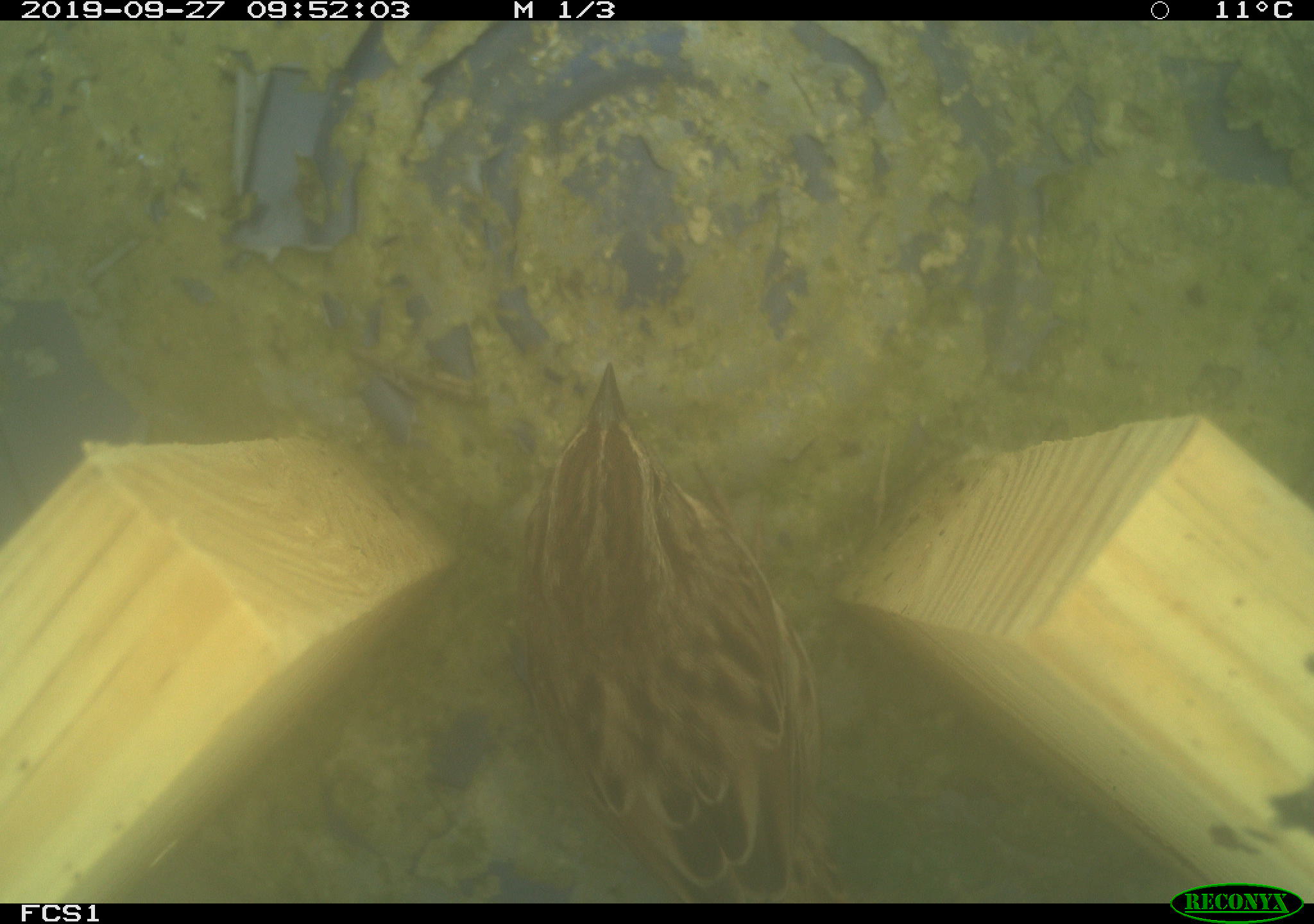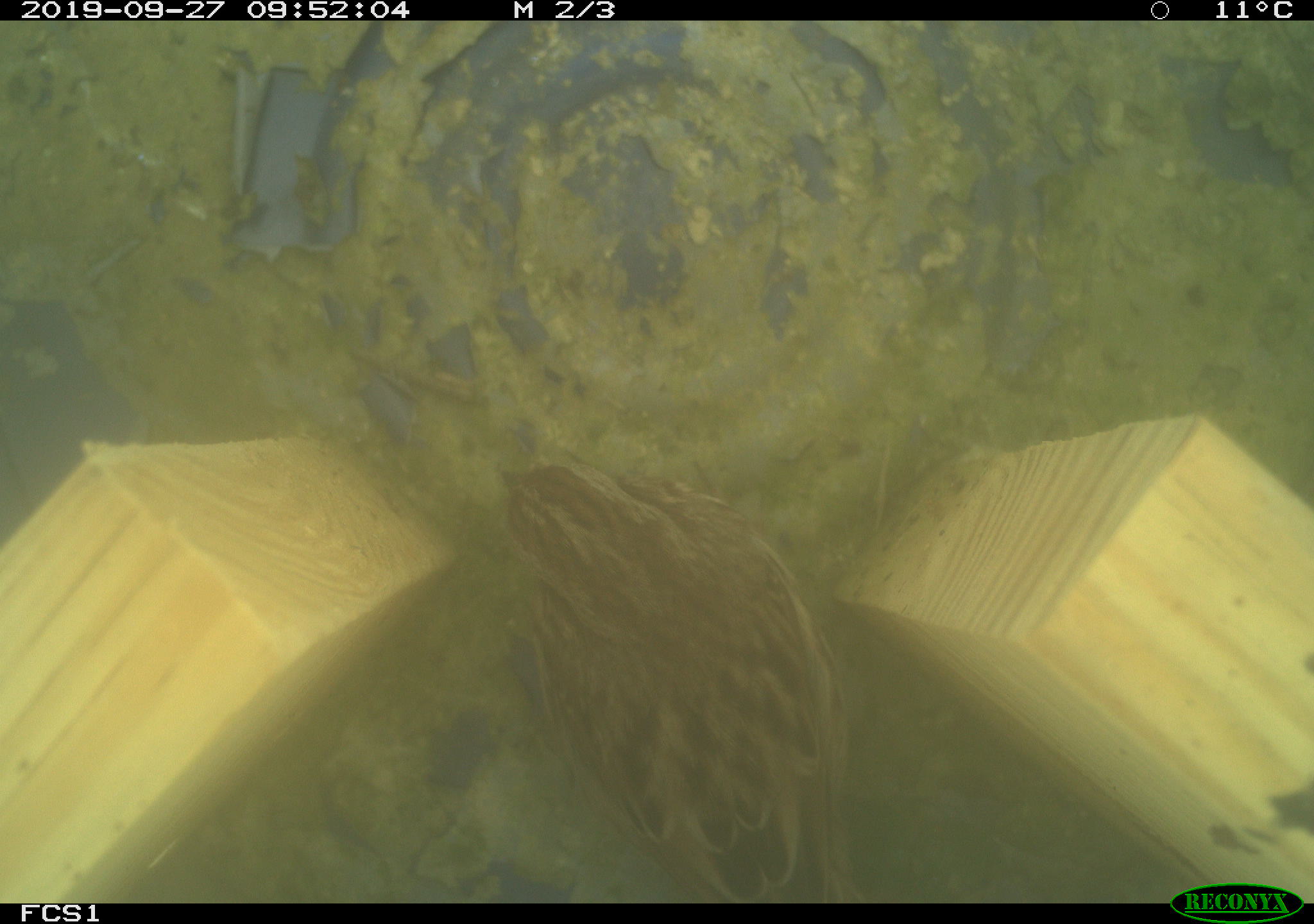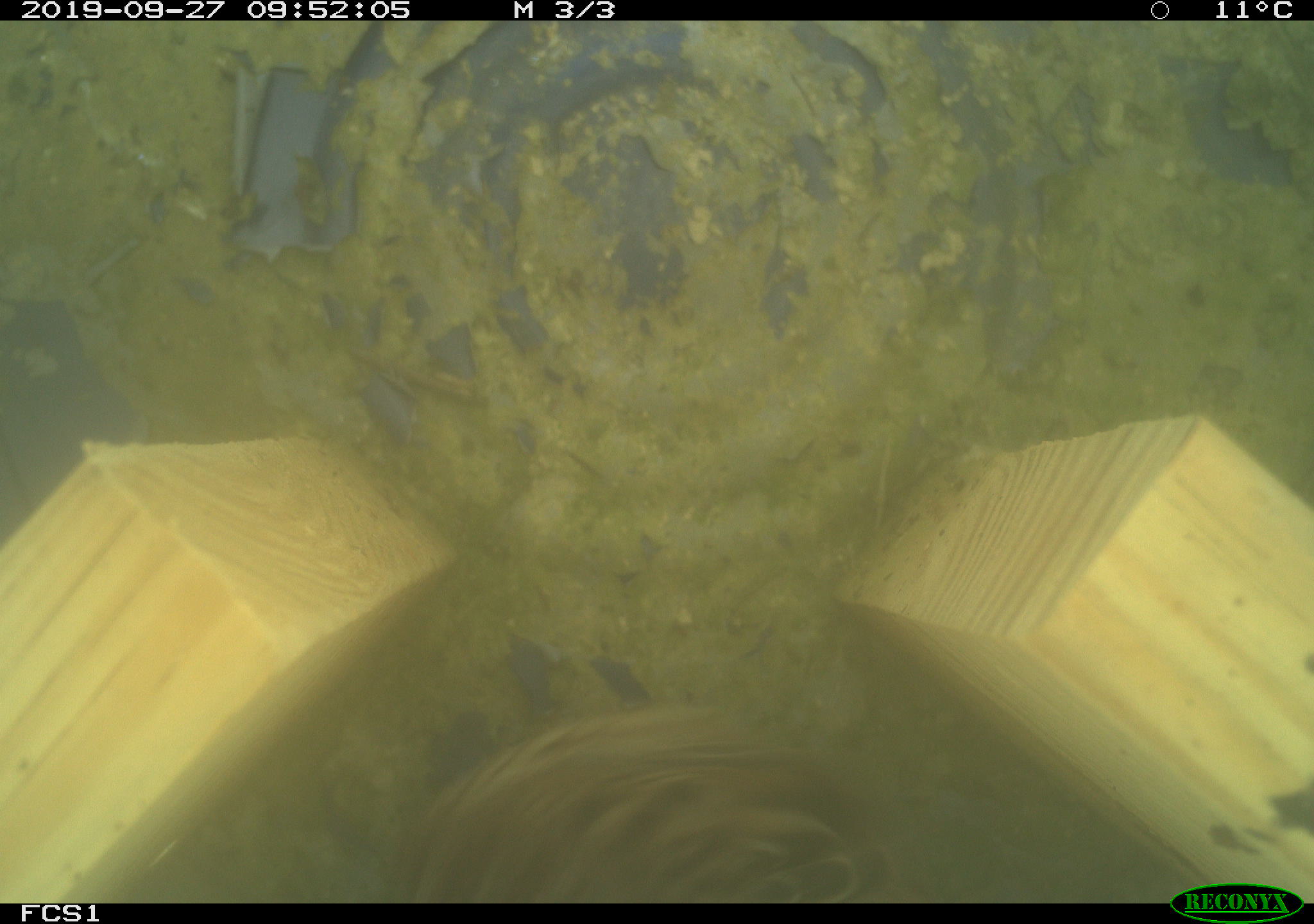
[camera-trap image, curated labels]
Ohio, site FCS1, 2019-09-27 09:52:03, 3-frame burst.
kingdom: Animalia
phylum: Chordata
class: Aves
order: Passeriformes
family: Passerellidae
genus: Melospiza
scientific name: Melospiza melodia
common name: song sparrow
Song sparrow (Melospiza melodia).